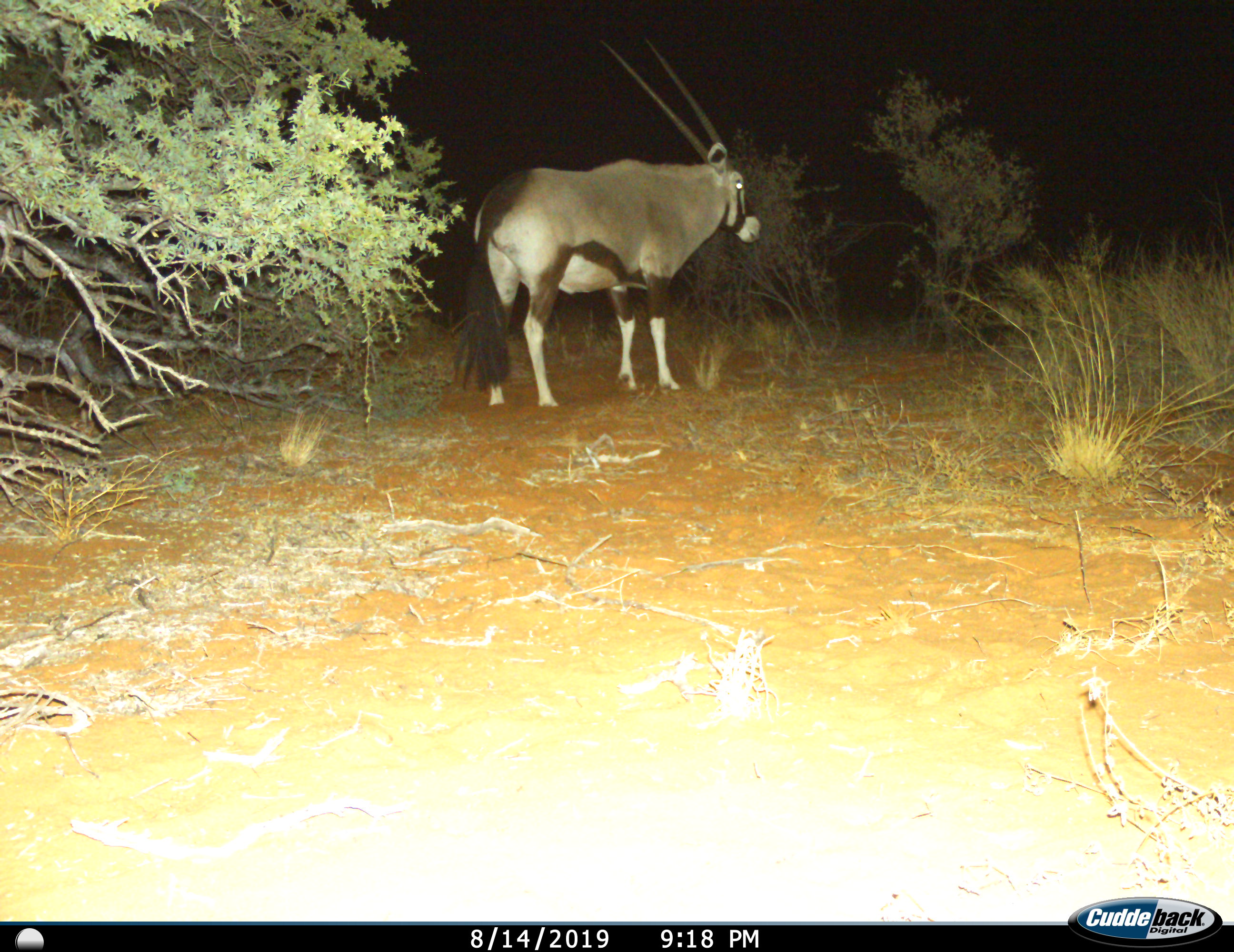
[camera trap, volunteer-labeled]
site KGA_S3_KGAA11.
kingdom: Animalia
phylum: Chordata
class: Mammalia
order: Artiodactyla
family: Bovidae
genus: Oryx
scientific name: Oryx gazella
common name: gemsbok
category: oryx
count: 1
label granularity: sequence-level